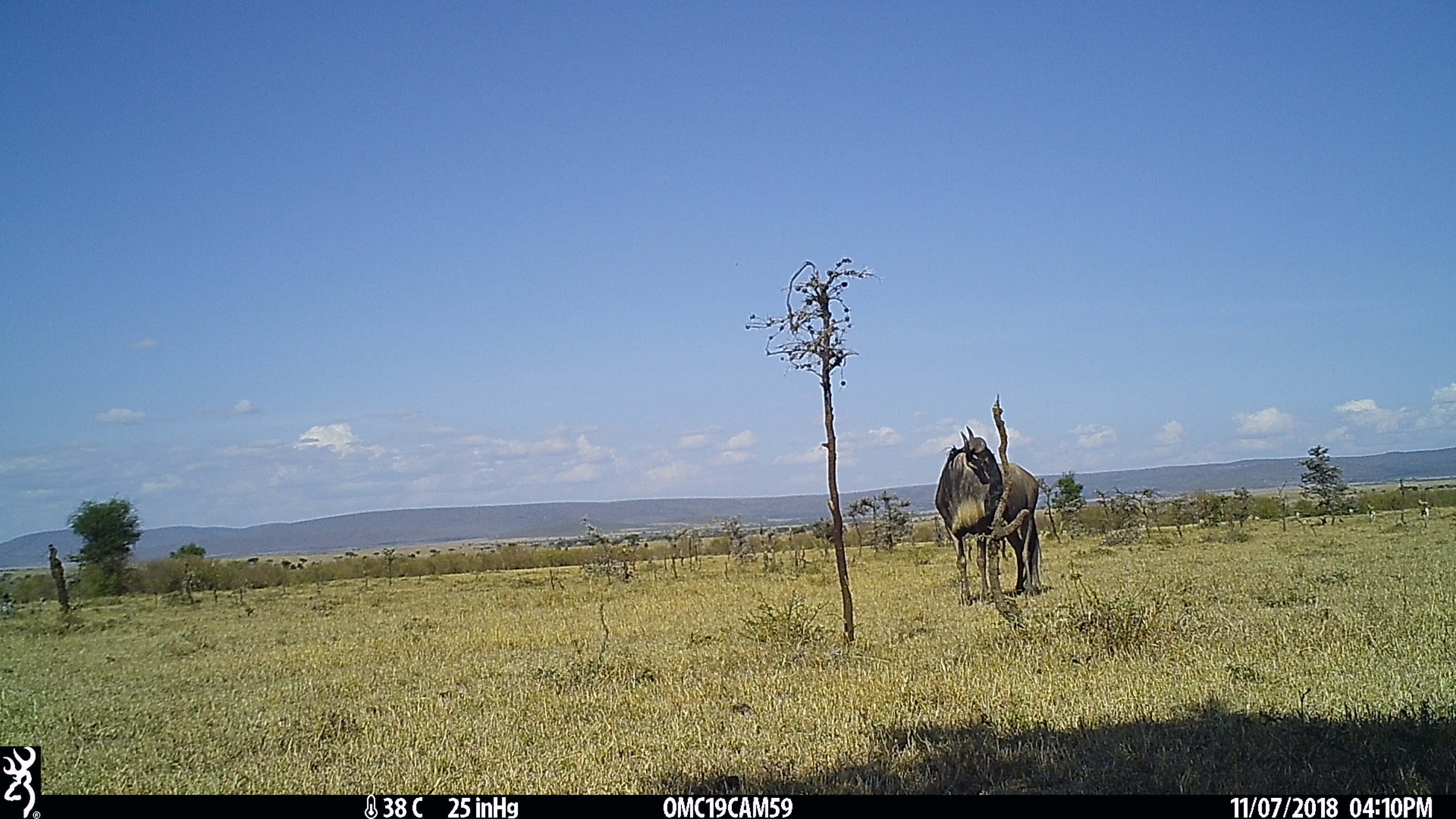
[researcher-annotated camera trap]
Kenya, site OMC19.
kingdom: Animalia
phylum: Chordata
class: Mammalia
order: Artiodactyla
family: Bovidae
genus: Connochaetes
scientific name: Connochaetes taurinus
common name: blue wildebeest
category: wildebeest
Wildebeest (blue wildebeest) (Connochaetes taurinus).